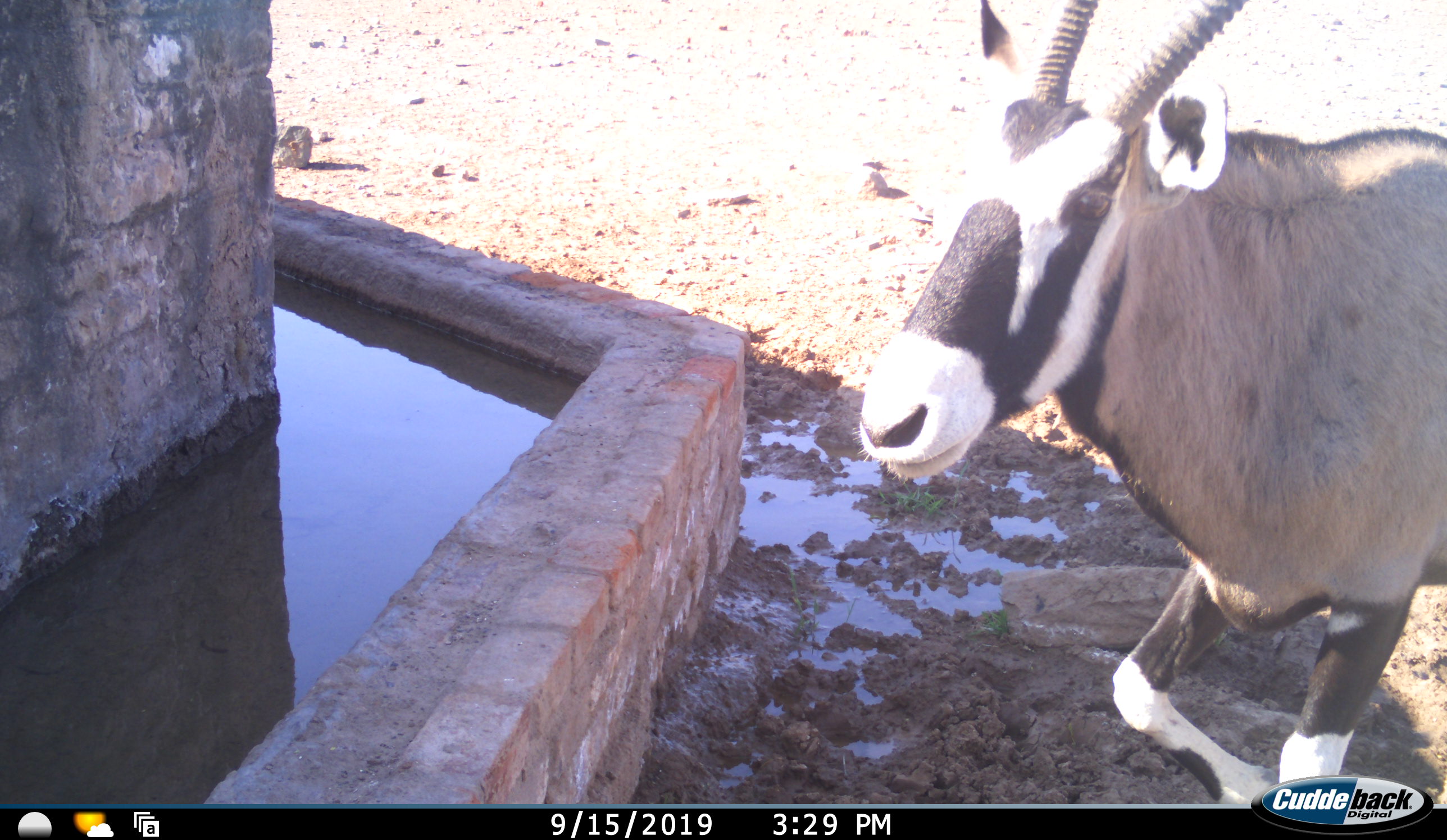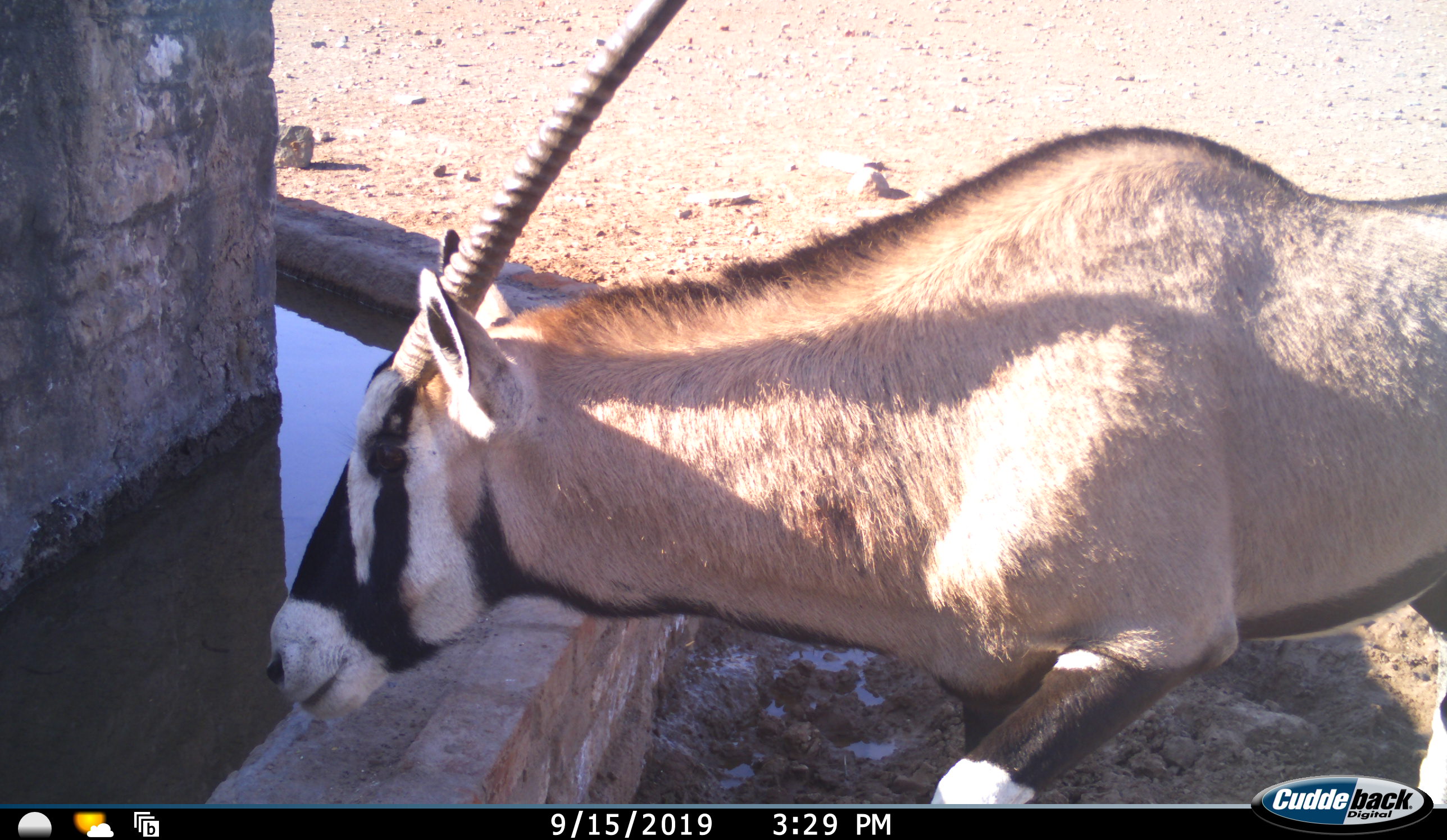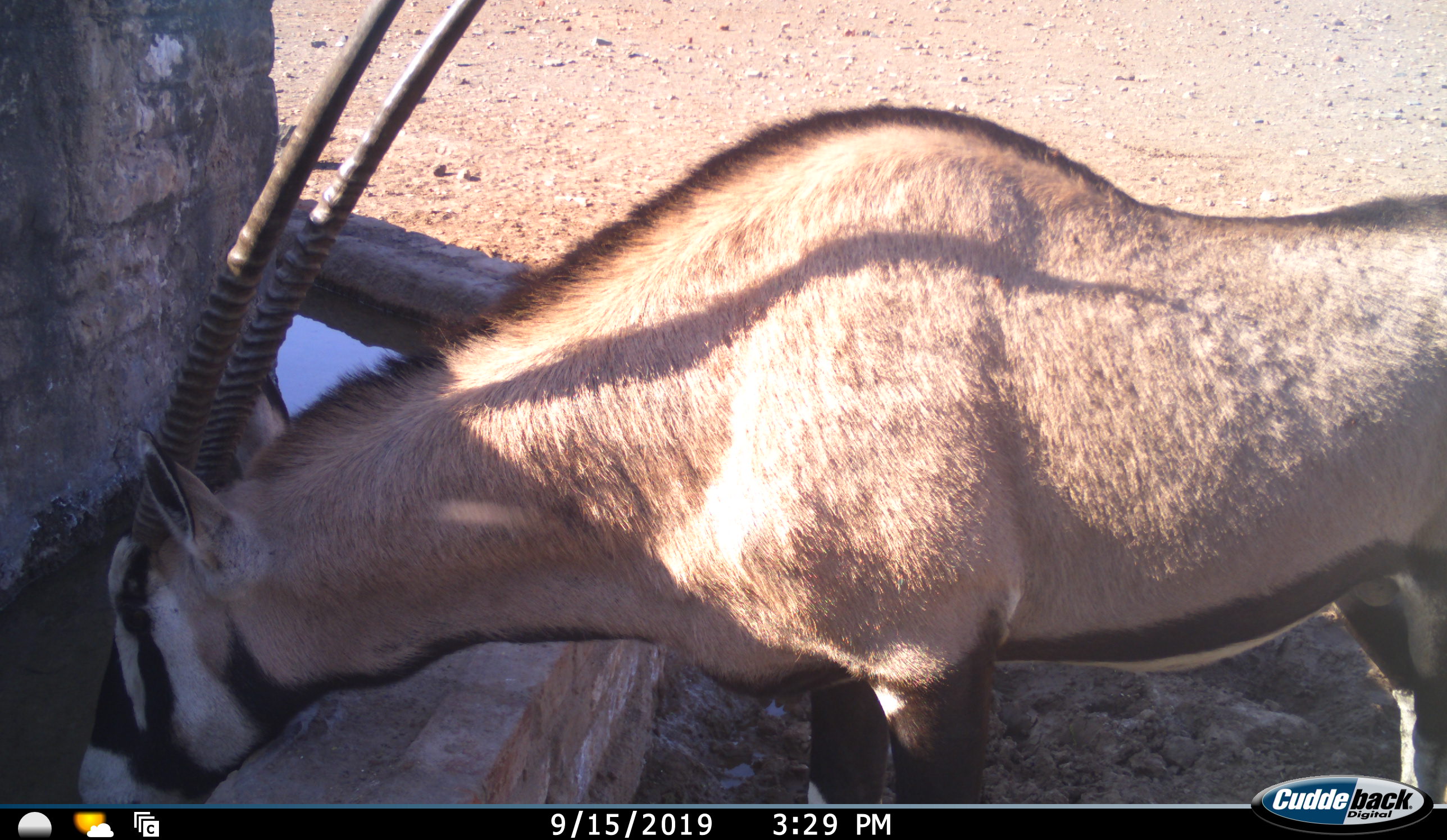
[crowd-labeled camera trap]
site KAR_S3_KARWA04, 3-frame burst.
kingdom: Animalia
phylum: Chordata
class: Mammalia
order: Artiodactyla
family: Bovidae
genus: Oryx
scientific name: Oryx gazella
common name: gemsbok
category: oryx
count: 1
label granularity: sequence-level